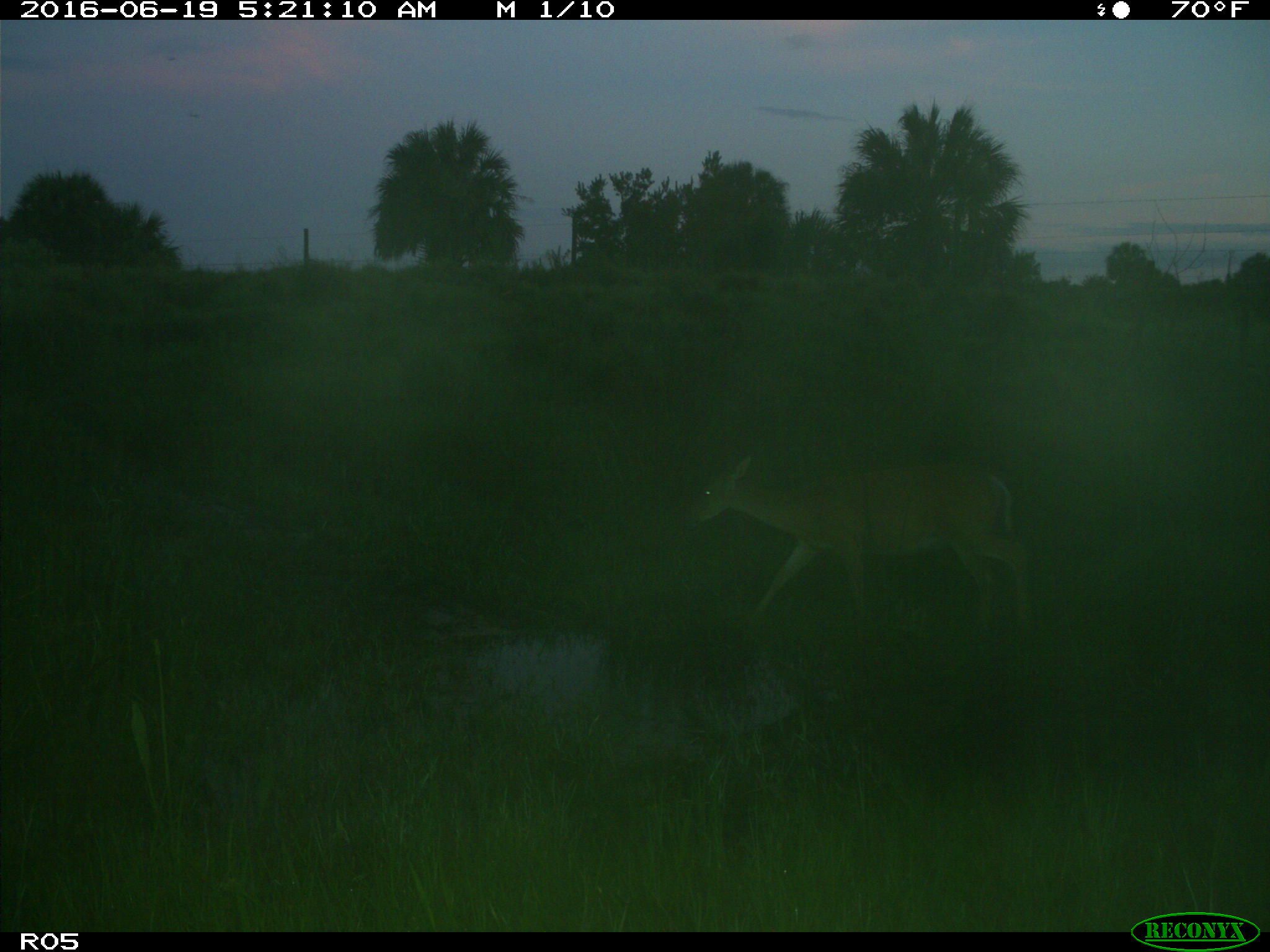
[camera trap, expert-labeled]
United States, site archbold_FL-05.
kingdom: Animalia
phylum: Chordata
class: Mammalia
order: Artiodactyla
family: Cervidae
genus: Odocoileus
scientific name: Odocoileus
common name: deer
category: unidentified deer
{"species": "unidentified deer (deer) (Odocoileus)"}